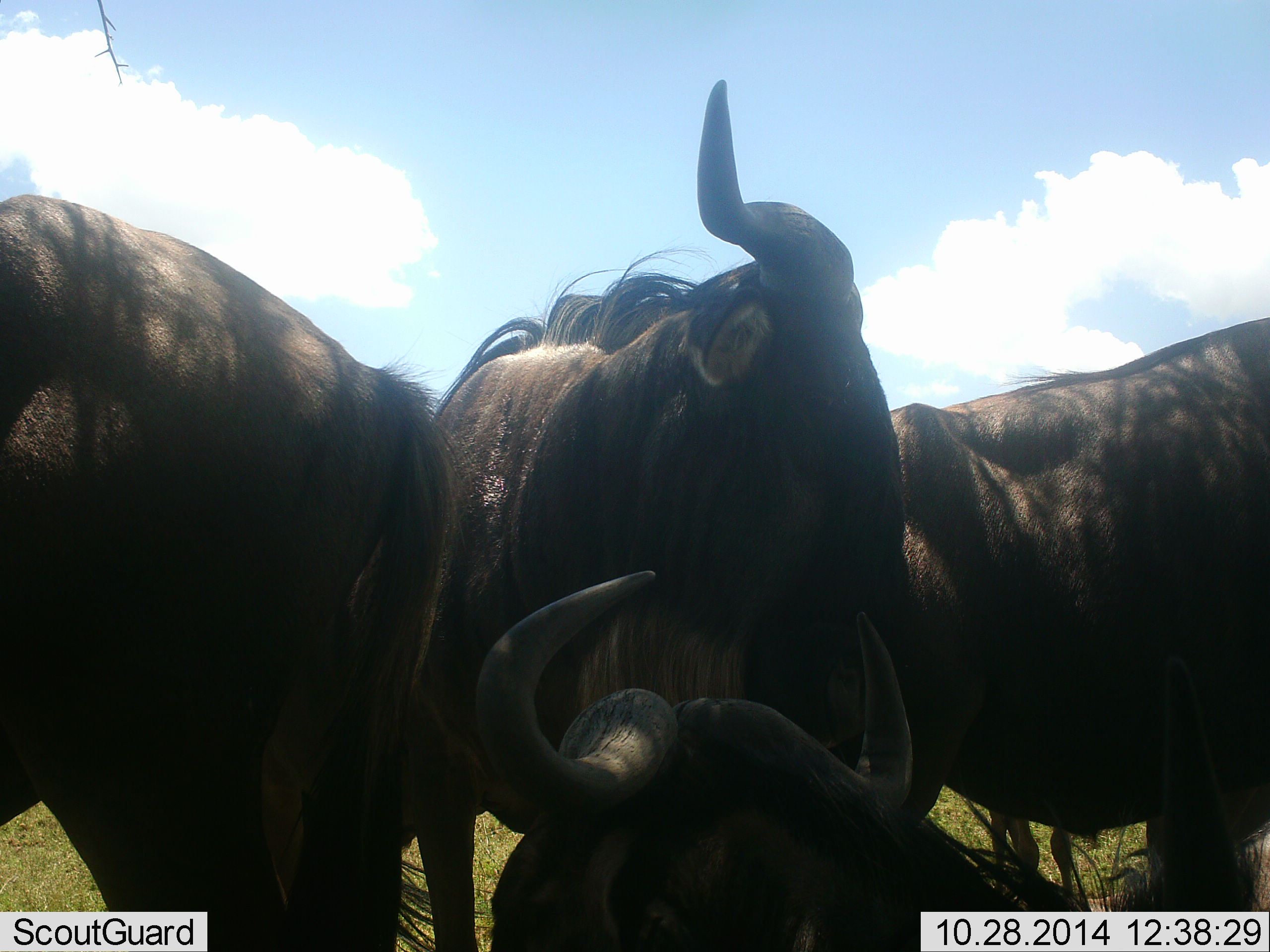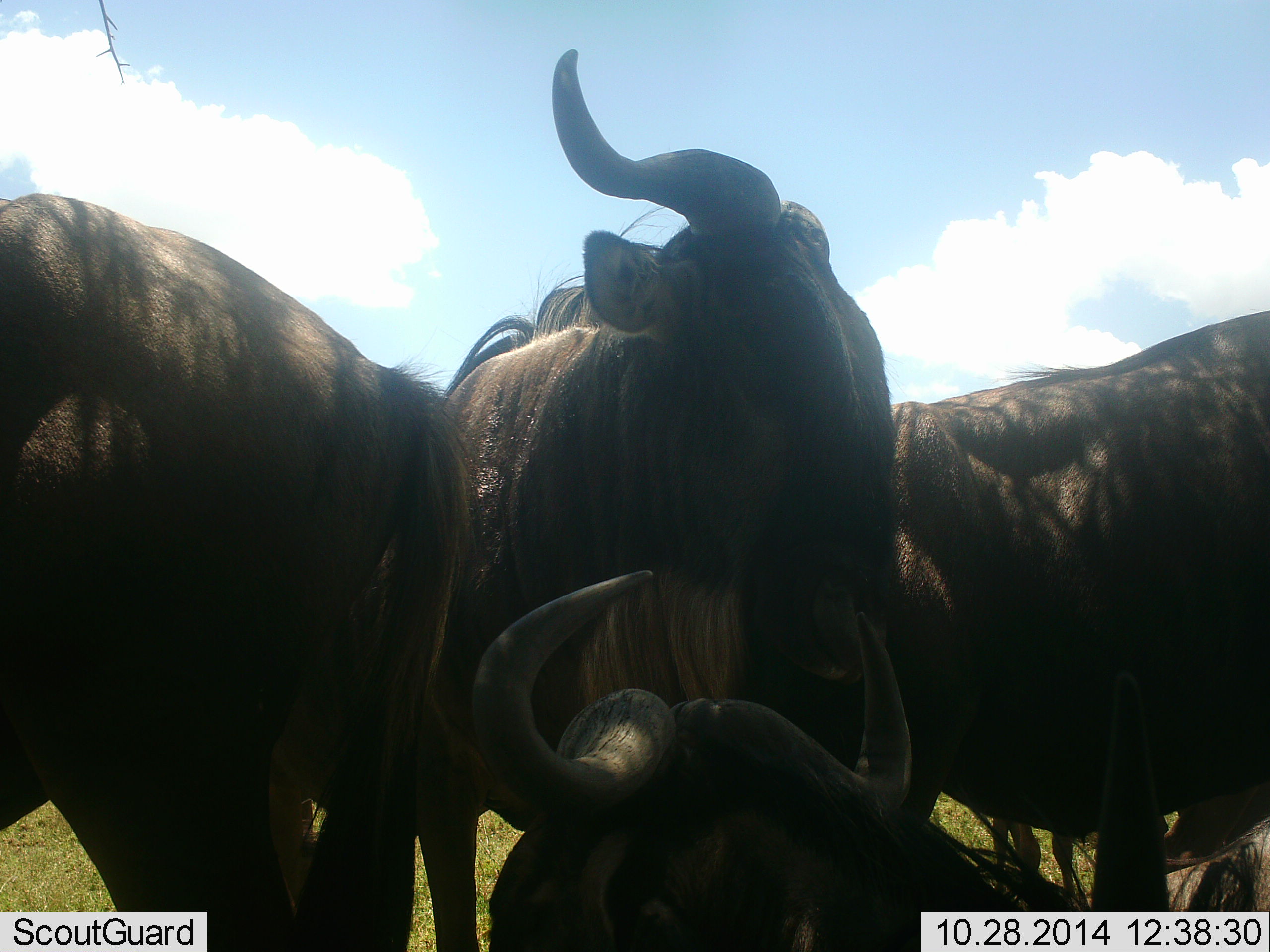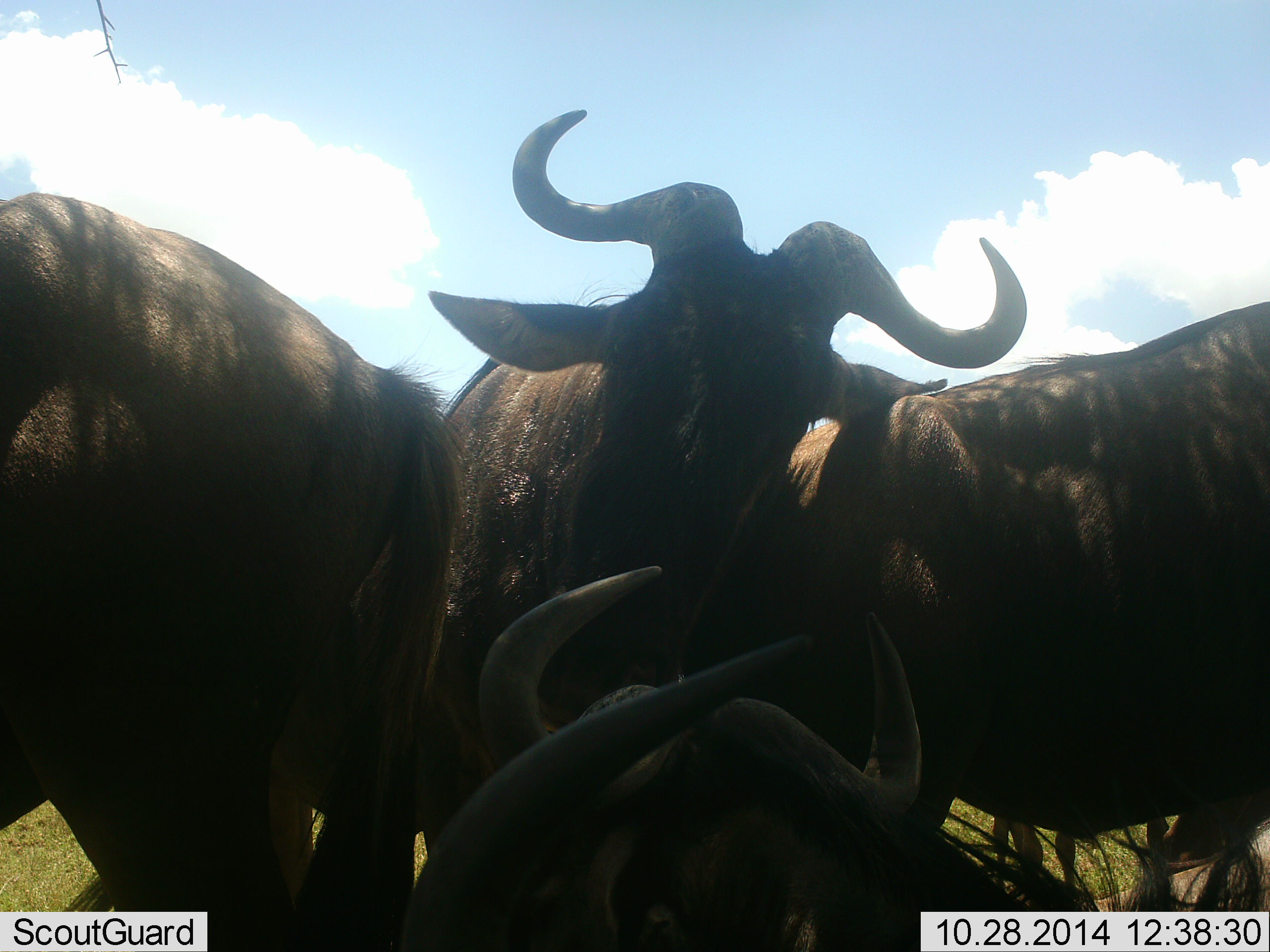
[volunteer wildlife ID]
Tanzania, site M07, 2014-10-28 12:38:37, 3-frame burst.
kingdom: Animalia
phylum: Chordata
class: Mammalia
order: Artiodactyla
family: Bovidae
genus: Connochaetes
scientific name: Connochaetes taurinus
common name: blue wildebeest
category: wildebeest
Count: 4.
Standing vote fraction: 70%.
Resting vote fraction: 80%.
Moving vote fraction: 0%.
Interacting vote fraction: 0%.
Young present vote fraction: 0%.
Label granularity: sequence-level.